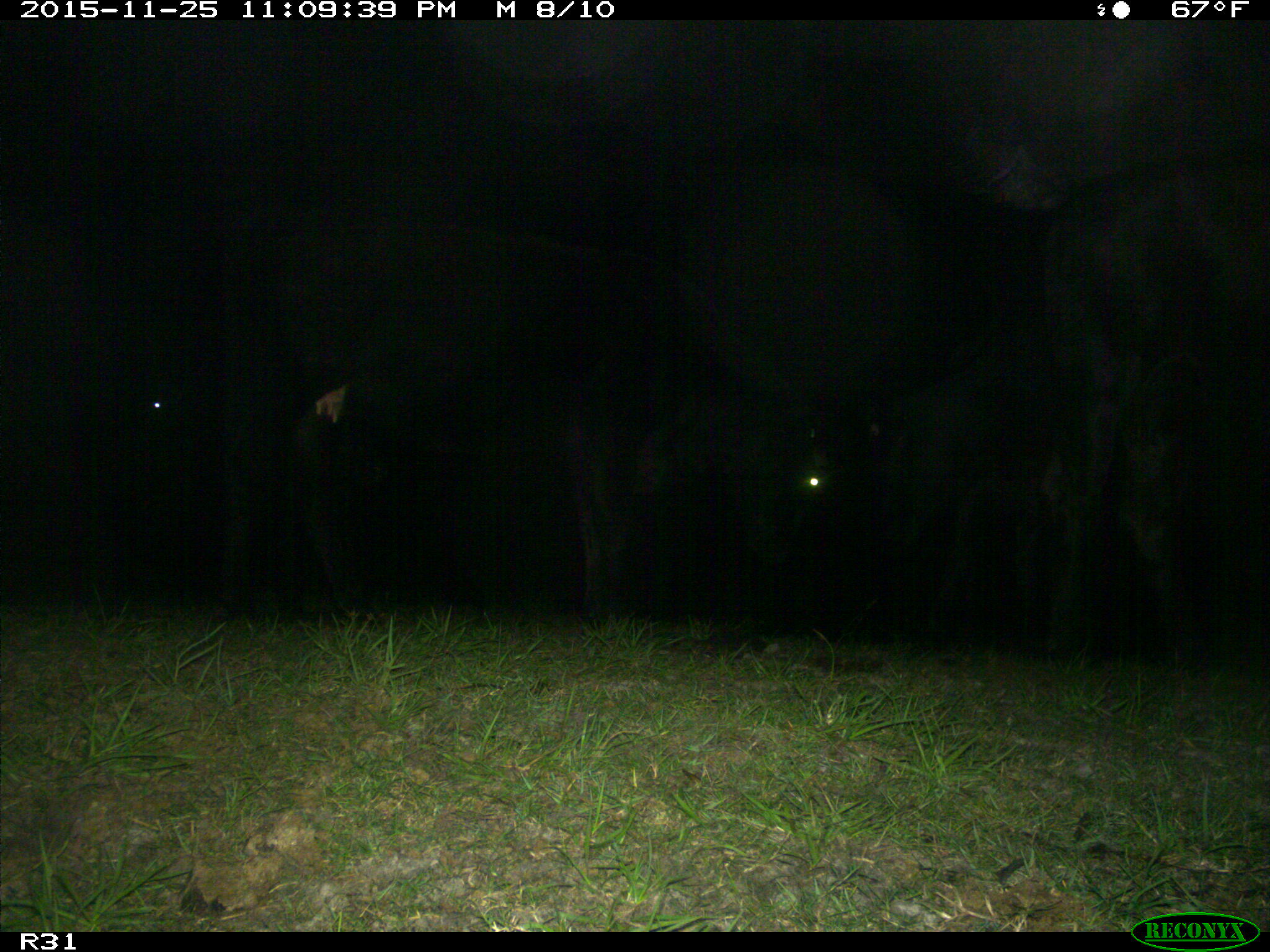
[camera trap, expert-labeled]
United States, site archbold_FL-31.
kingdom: Animalia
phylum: Chordata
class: Mammalia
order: Artiodactyla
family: Bovidae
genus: Bos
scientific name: Bos taurus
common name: domestic cow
Bos taurus (domestic cow).